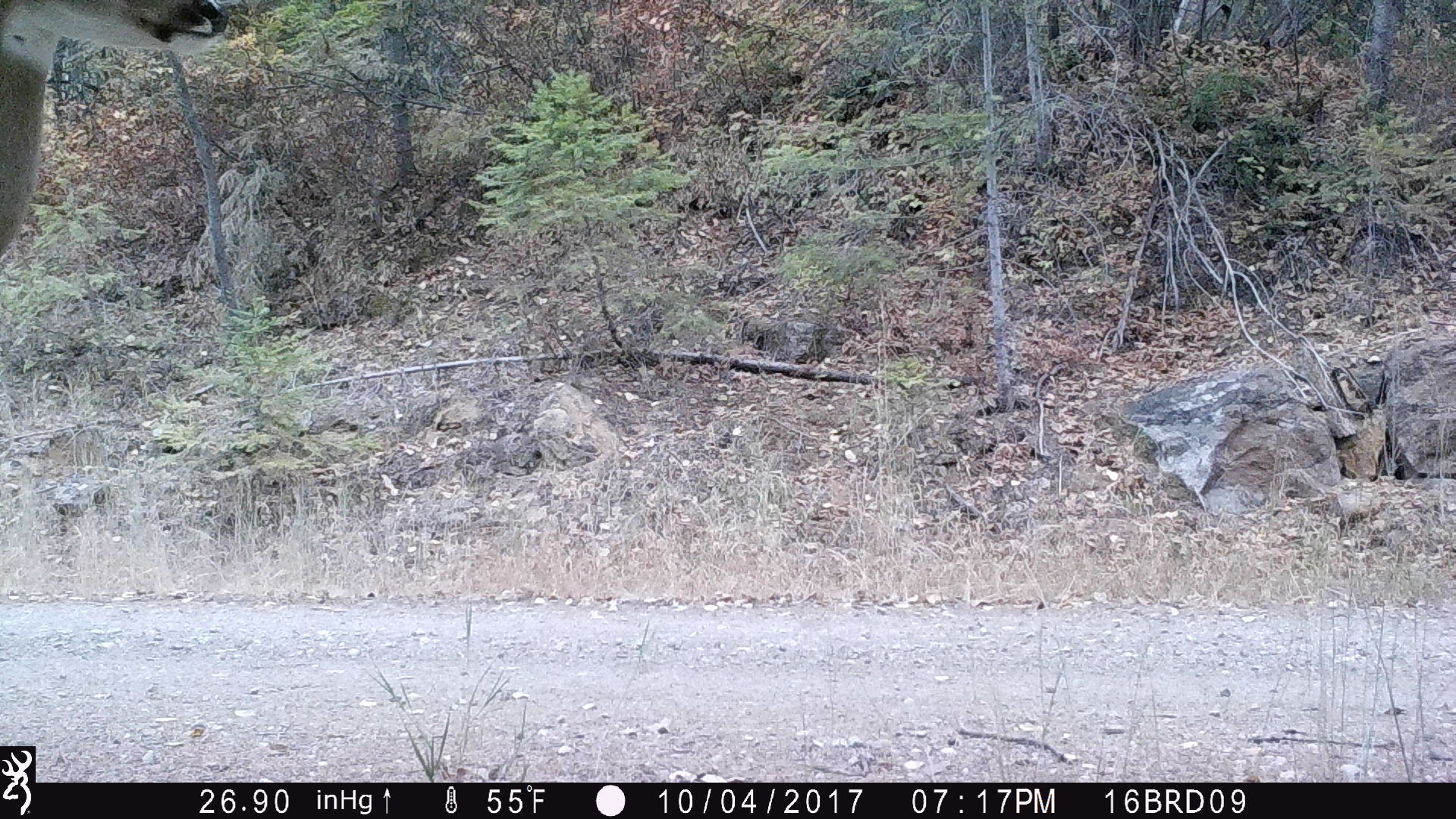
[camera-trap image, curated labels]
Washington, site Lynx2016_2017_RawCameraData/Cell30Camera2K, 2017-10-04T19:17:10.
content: unidentified animal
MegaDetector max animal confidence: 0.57